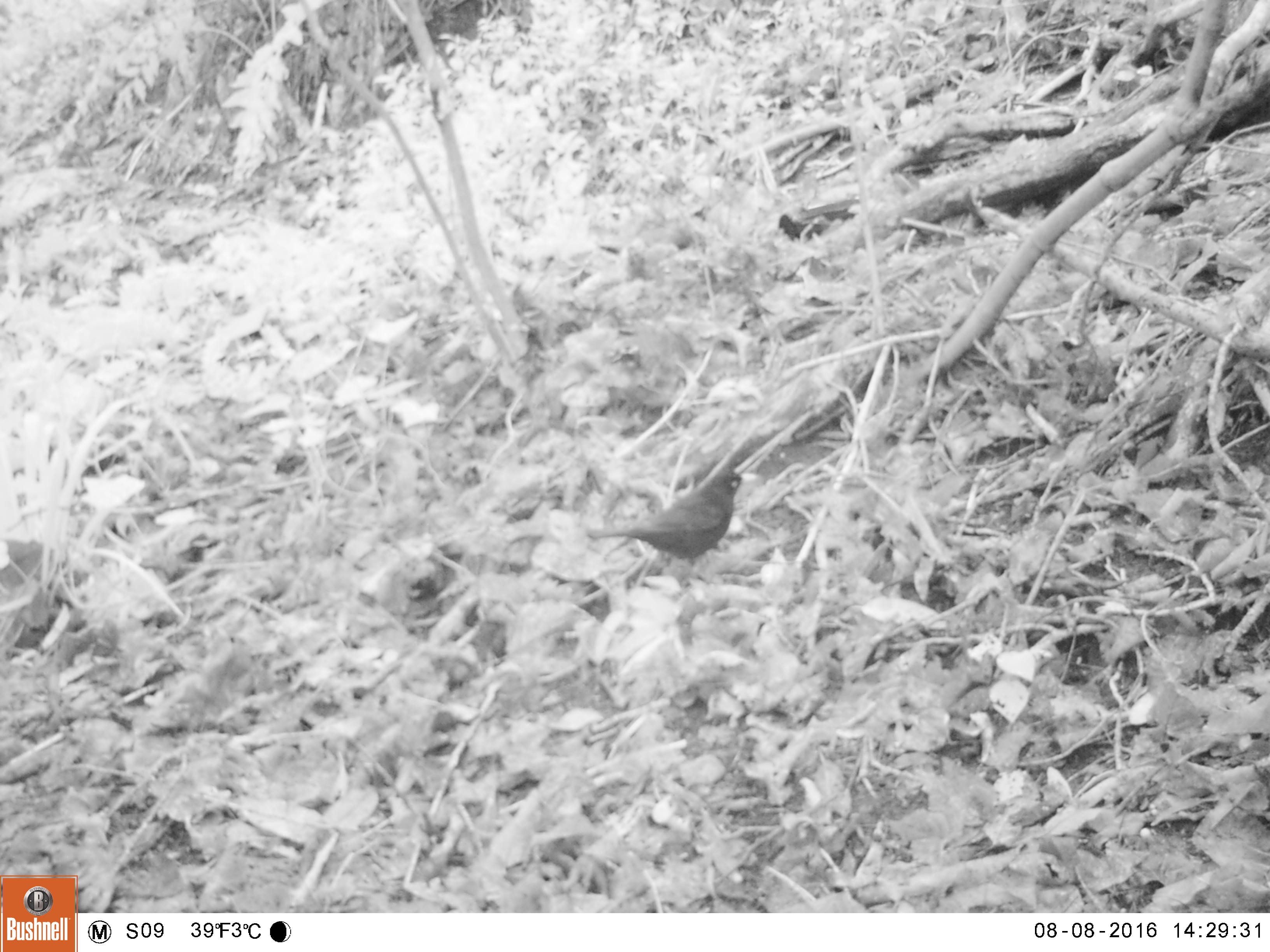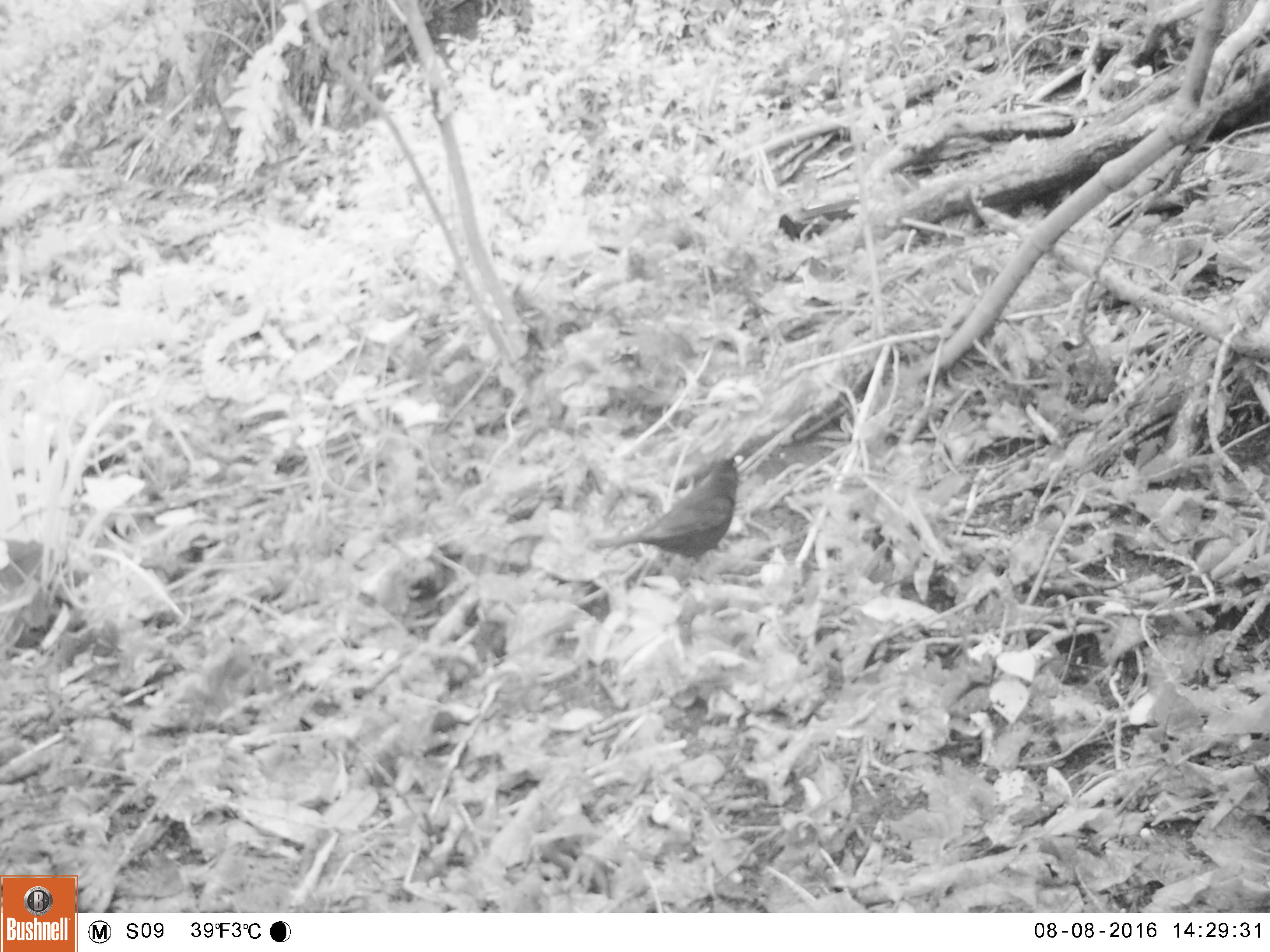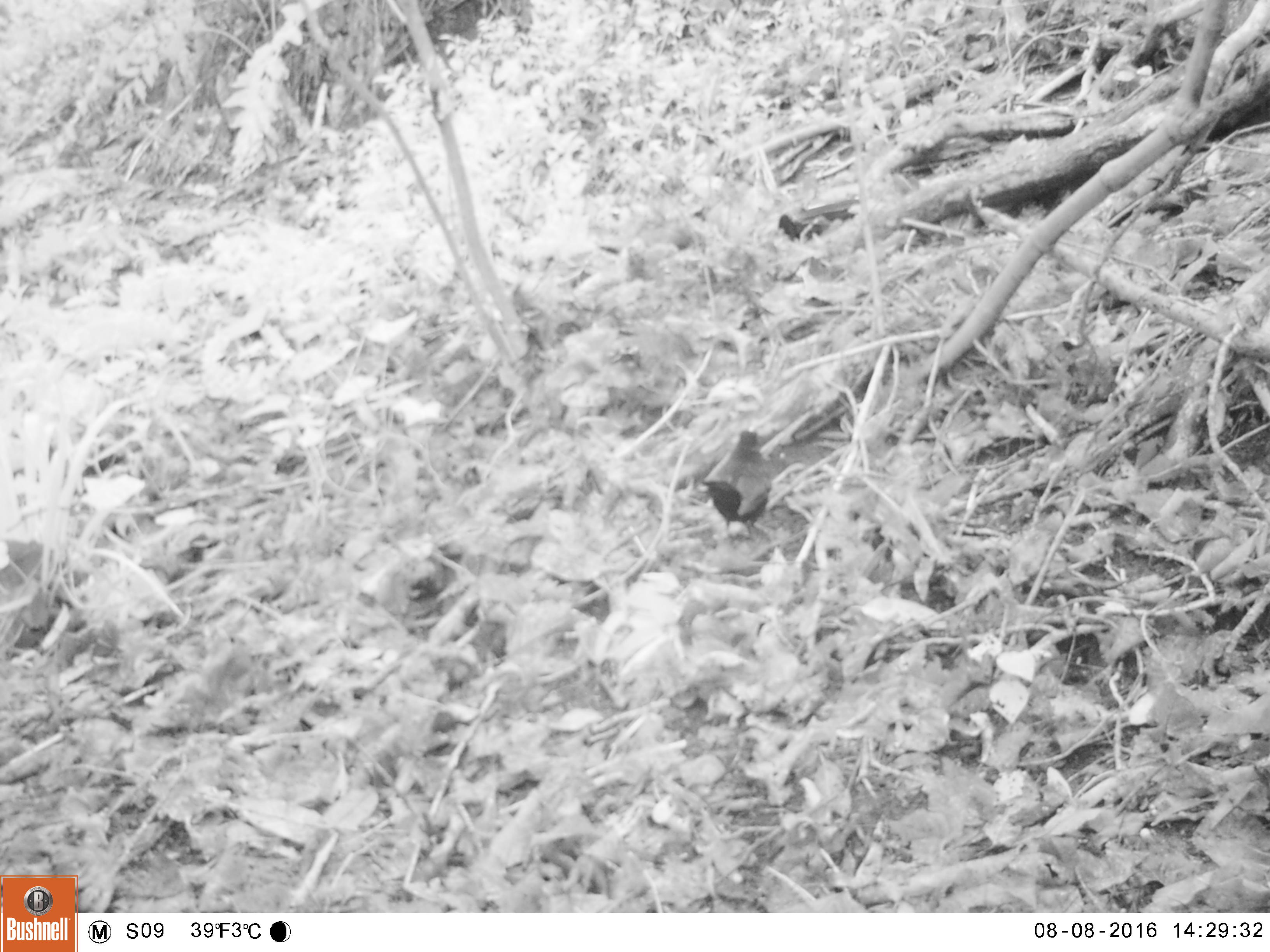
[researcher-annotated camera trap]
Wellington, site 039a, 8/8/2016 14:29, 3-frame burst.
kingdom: Animalia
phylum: Chordata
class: Aves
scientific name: Aves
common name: bird